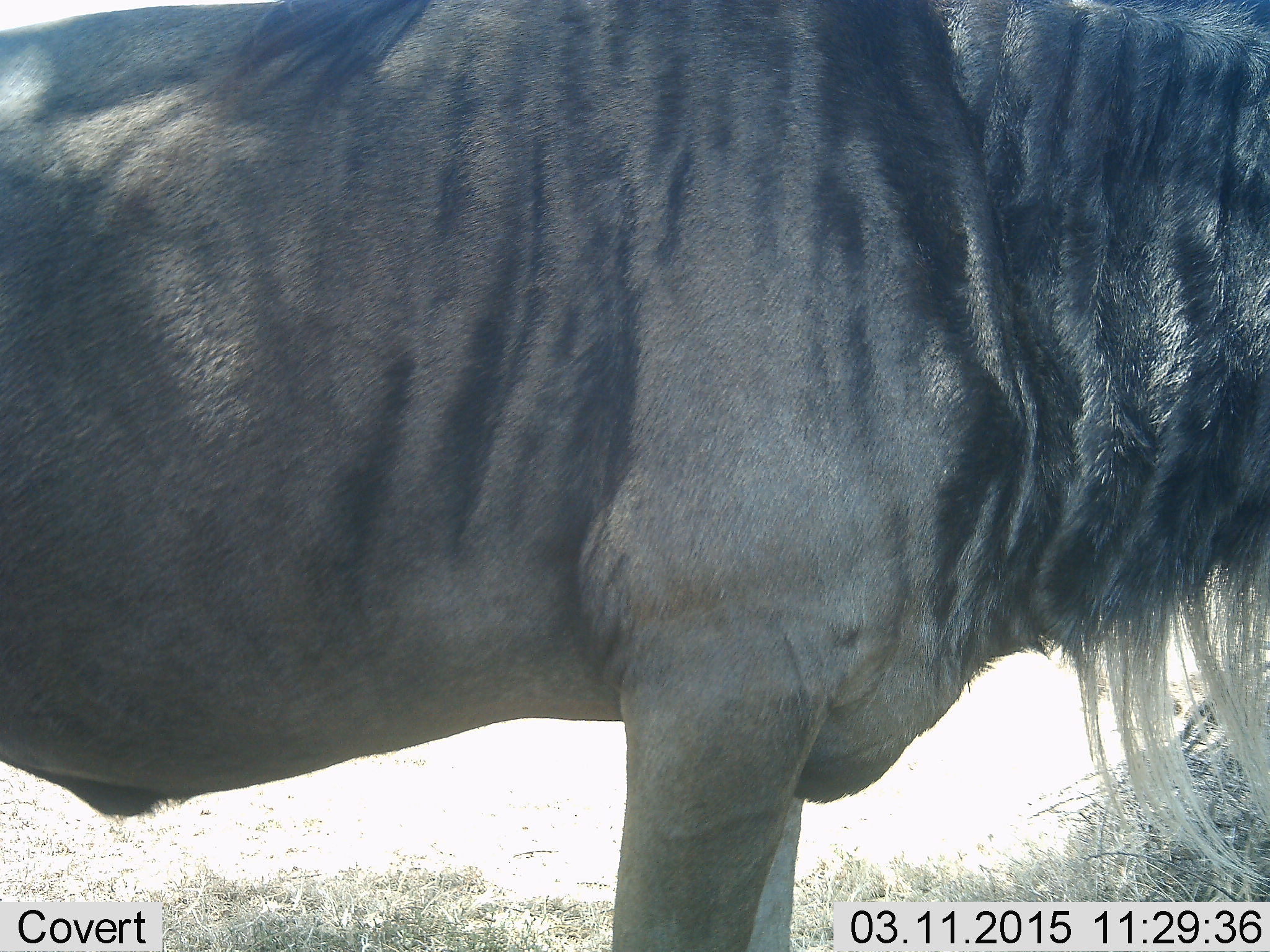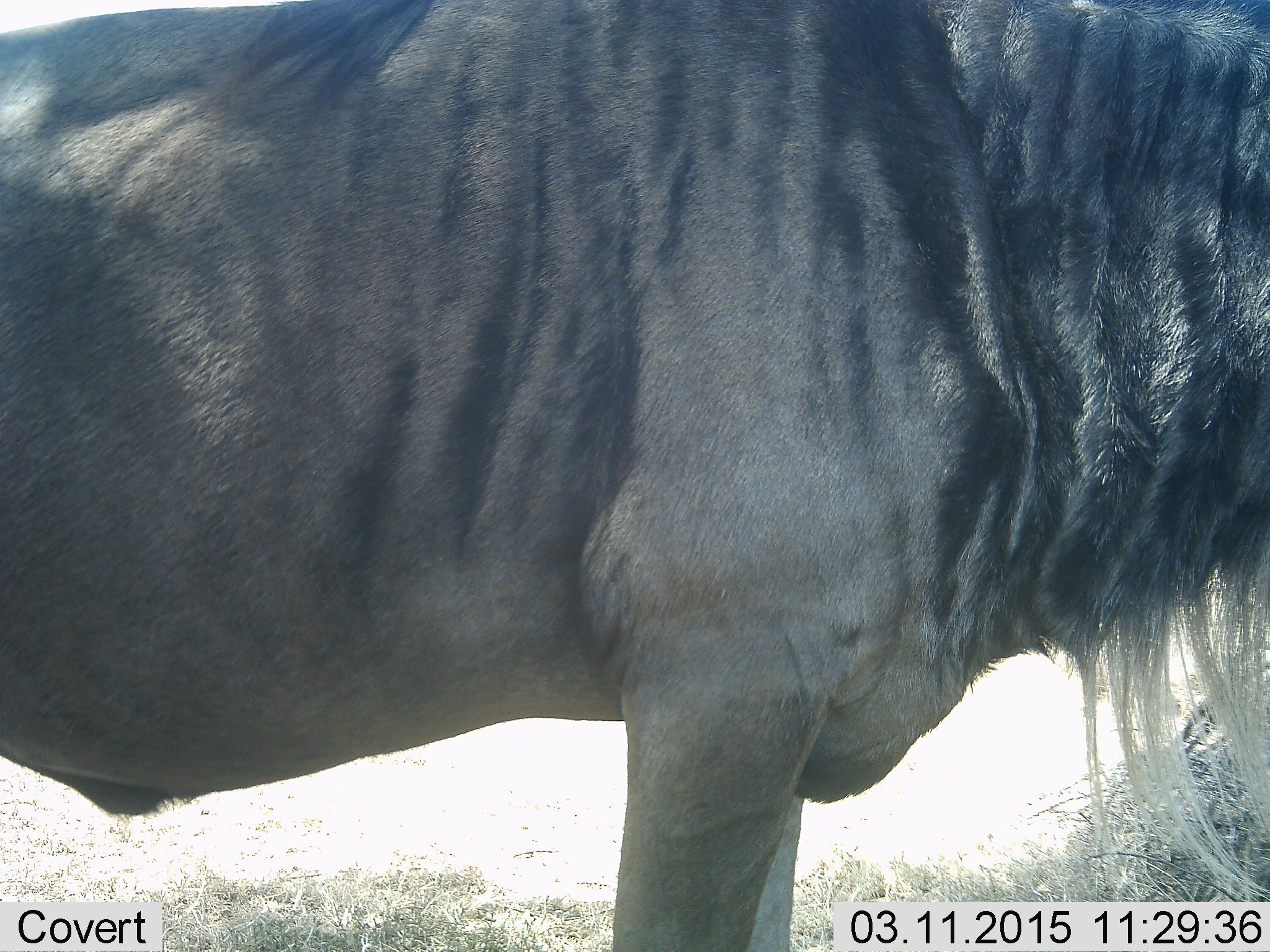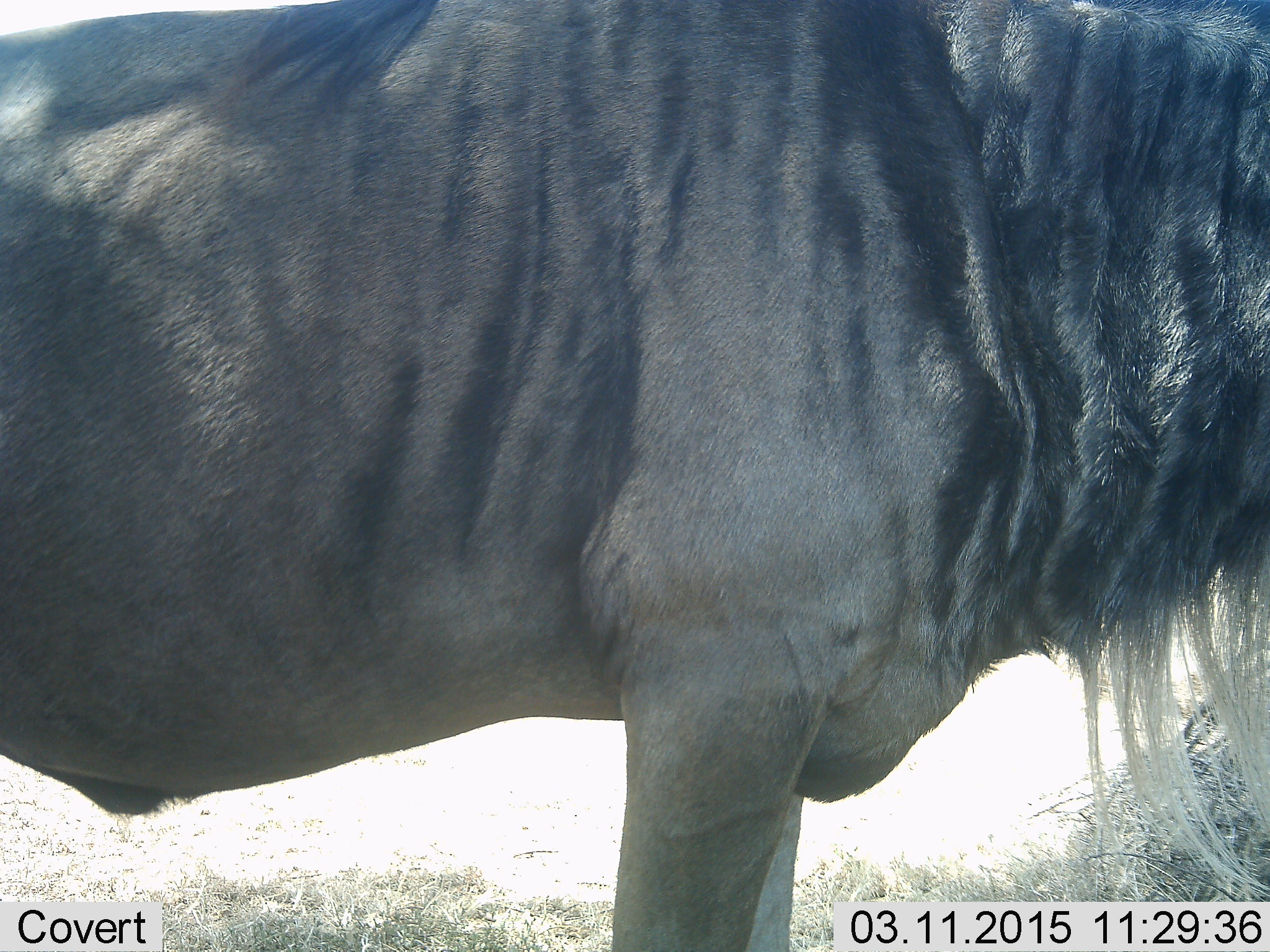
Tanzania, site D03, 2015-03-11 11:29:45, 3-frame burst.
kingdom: Animalia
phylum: Chordata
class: Mammalia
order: Artiodactyla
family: Bovidae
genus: Connochaetes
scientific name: Connochaetes taurinus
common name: blue wildebeest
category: wildebeest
Wildebeest (blue wildebeest) (Connochaetes taurinus), count 1. Behavior (volunteer vote fractions): standing 100%, resting 0%, moving 0%, interacting 0%. Young present (vote fraction): 0%. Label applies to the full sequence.